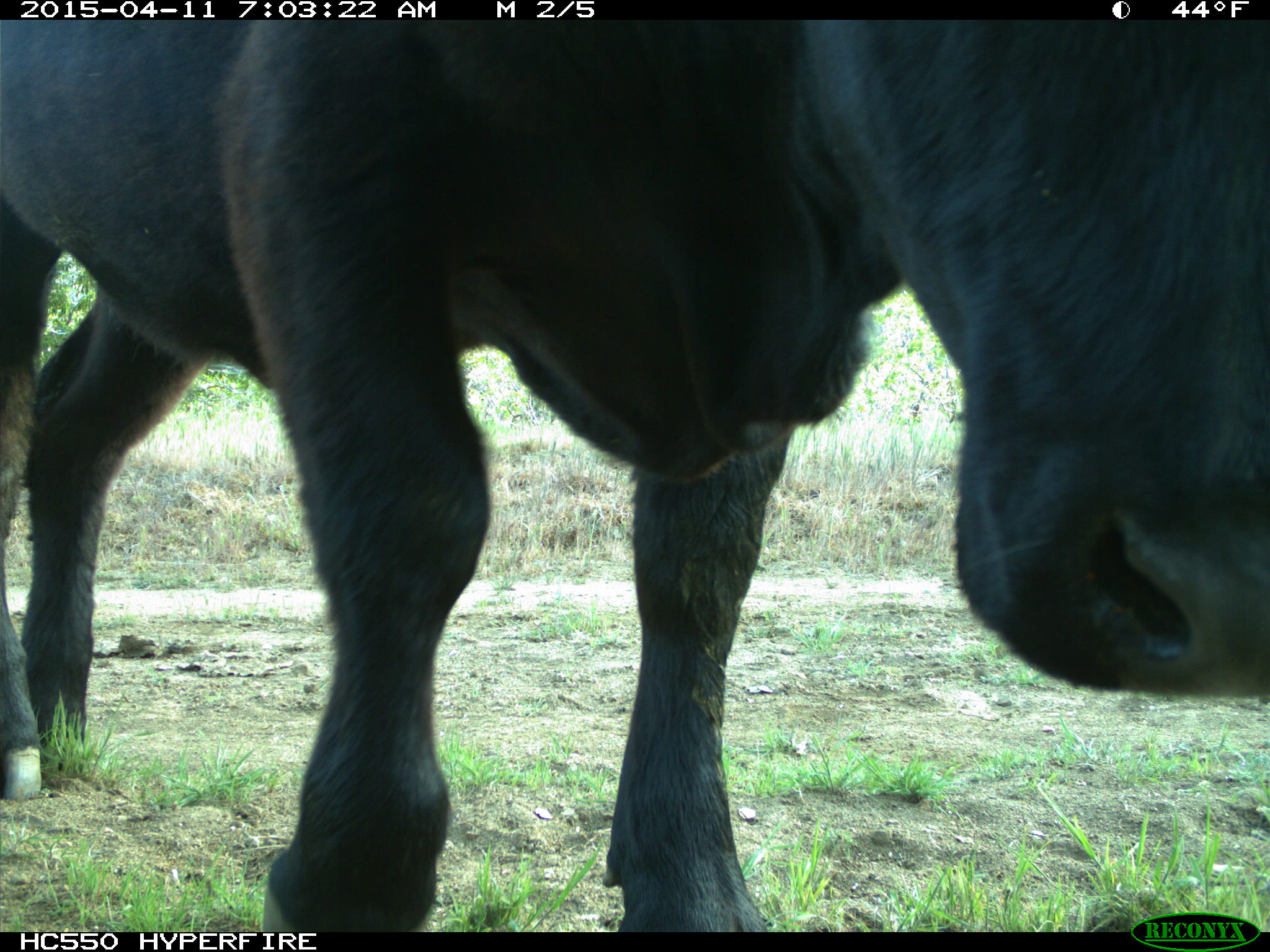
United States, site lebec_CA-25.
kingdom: Animalia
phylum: Chordata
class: Mammalia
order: Artiodactyla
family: Bovidae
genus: Bos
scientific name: Bos taurus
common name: domestic cow